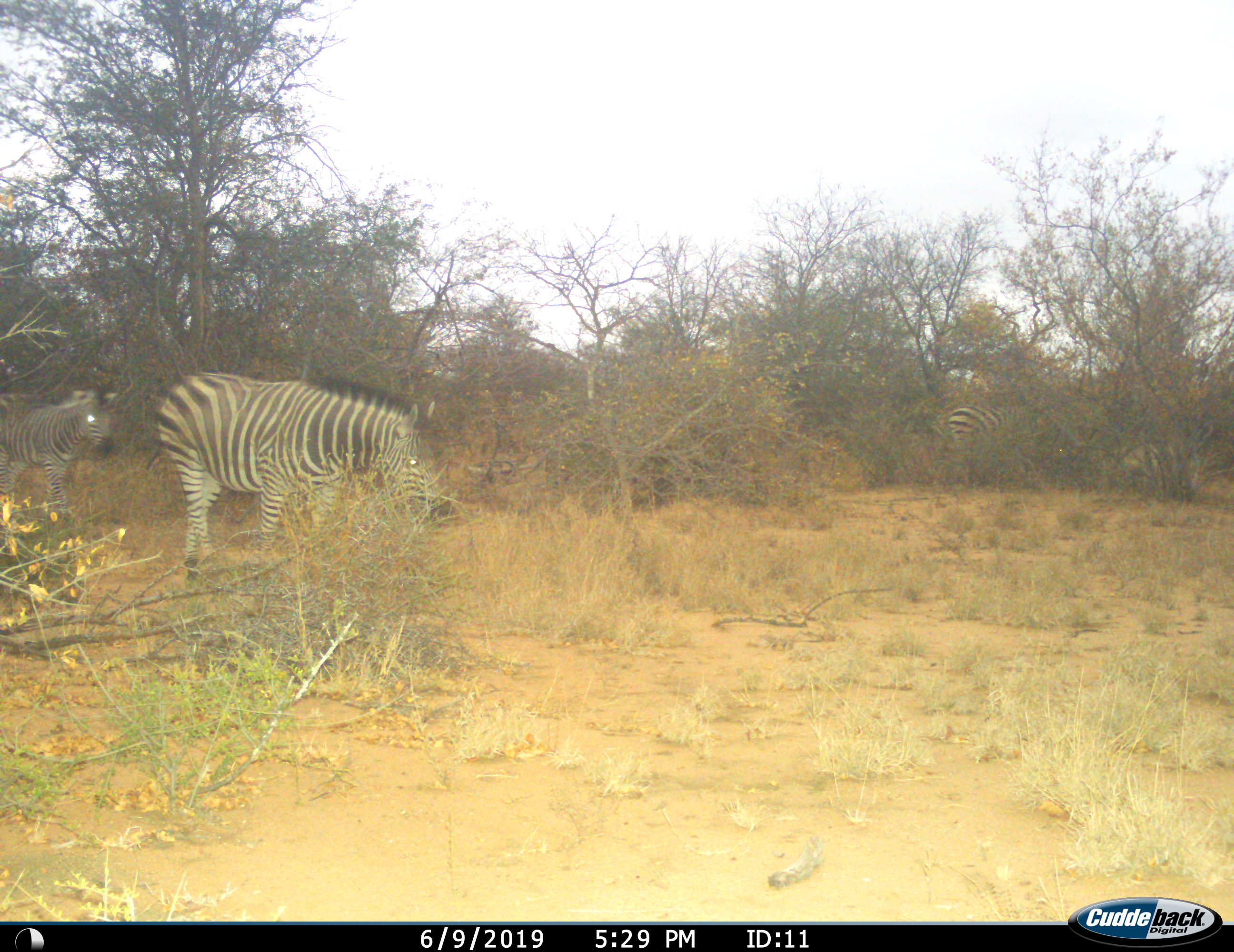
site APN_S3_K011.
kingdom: Animalia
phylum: Chordata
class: Mammalia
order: Perissodactyla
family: Equidae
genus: Equus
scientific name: Equus quagga burchellii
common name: burchell's zebra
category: zebraburchells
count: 3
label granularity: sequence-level